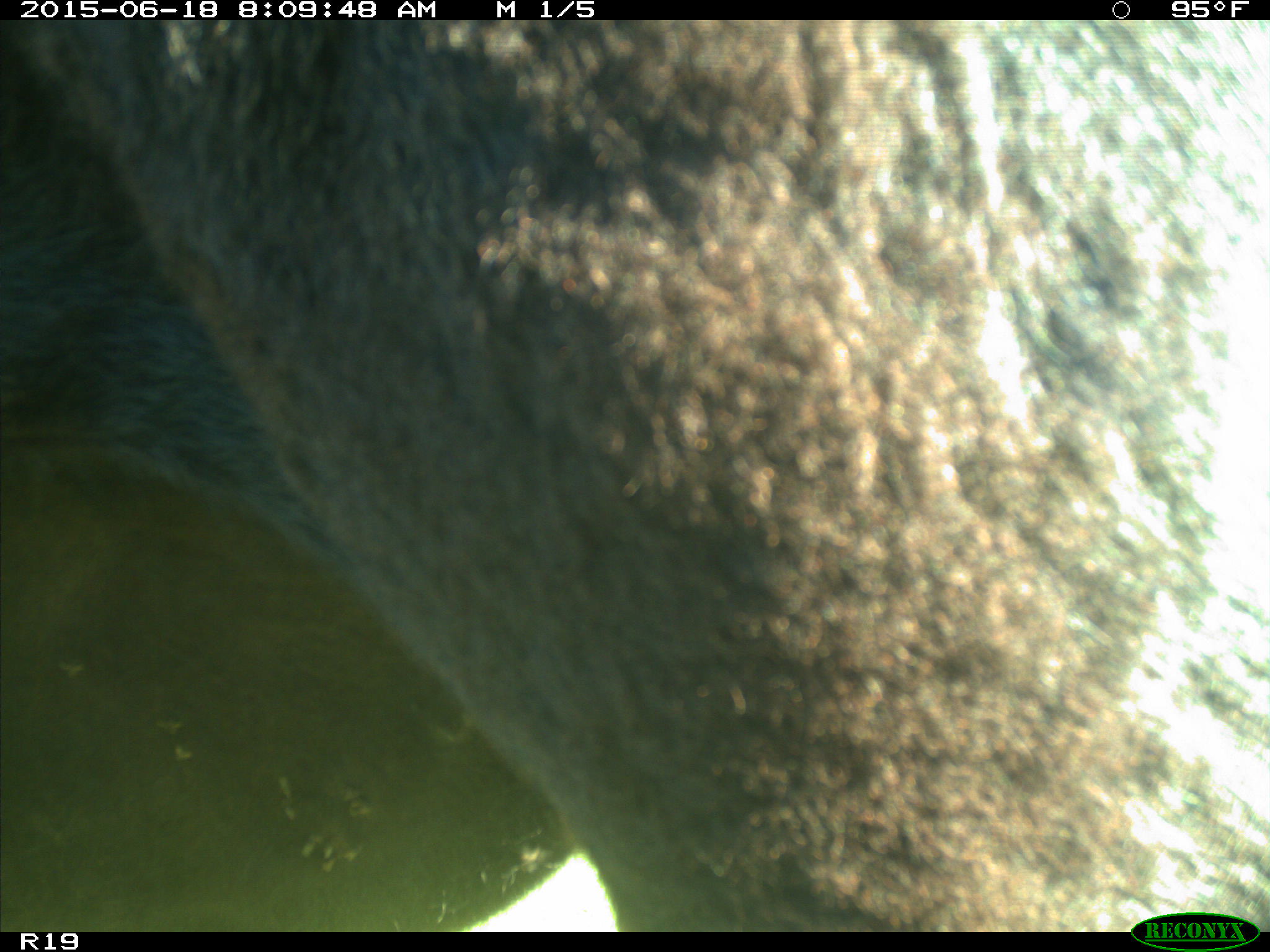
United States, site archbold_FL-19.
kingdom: Animalia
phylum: Chordata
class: Mammalia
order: Artiodactyla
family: Bovidae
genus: Bos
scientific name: Bos taurus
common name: domestic cow